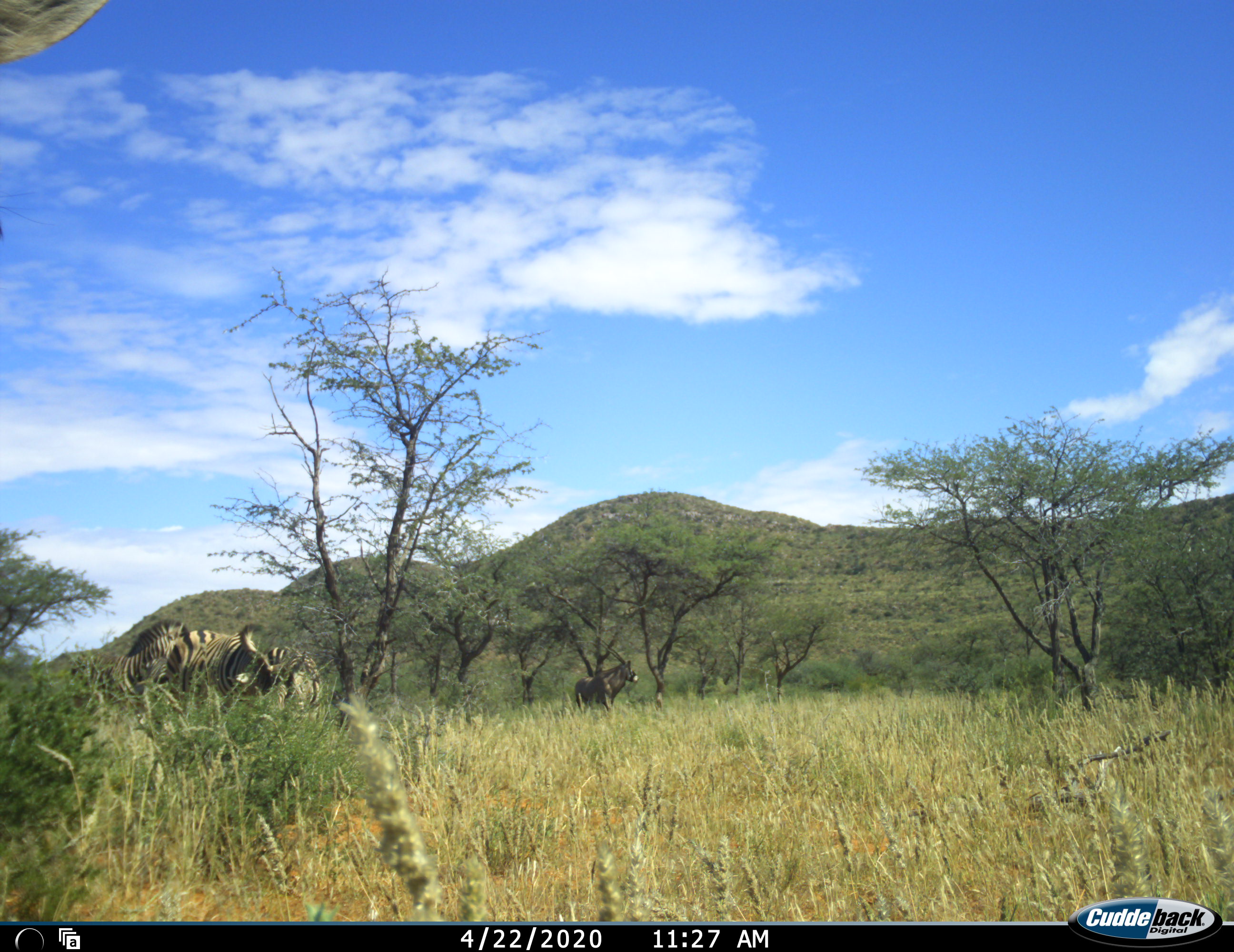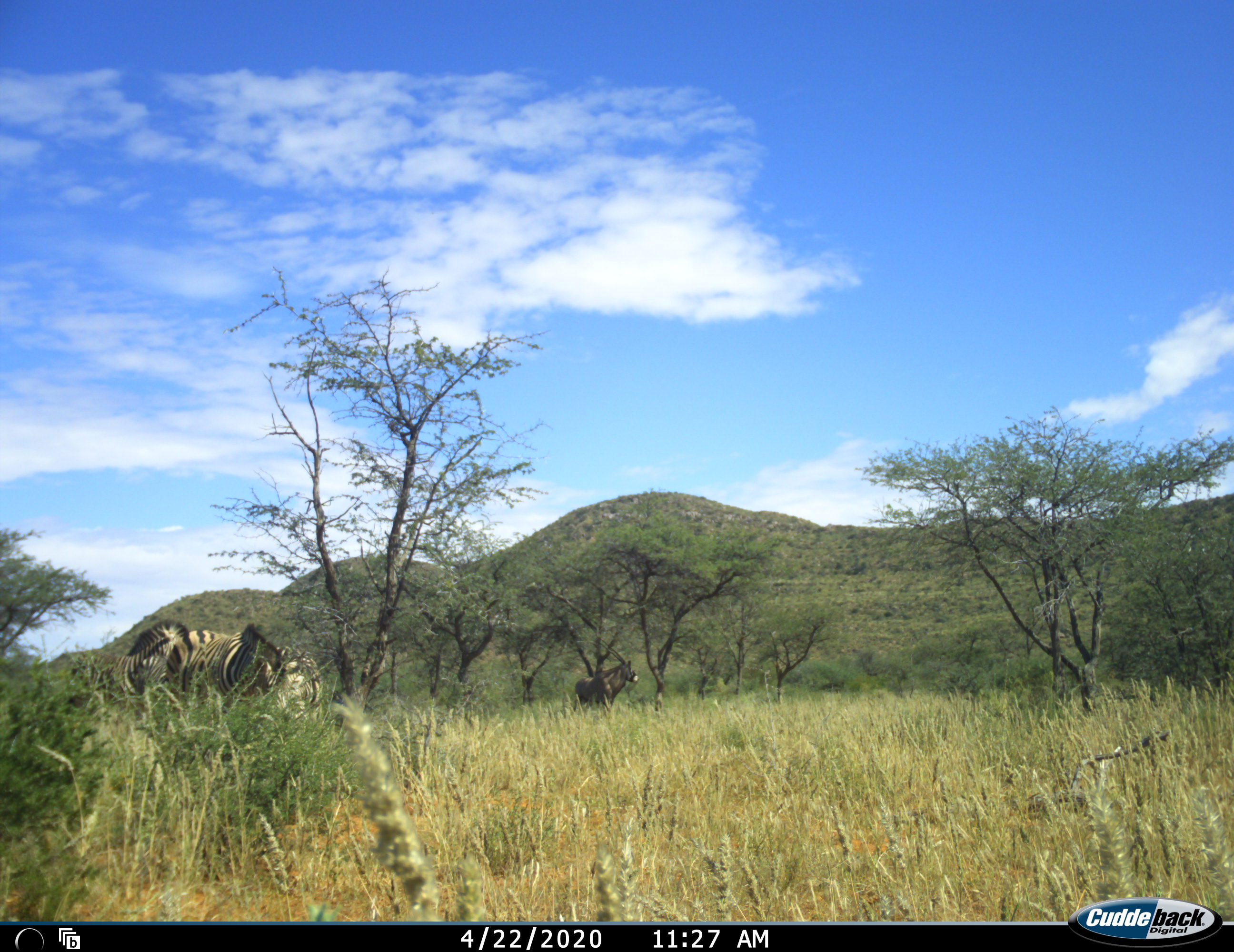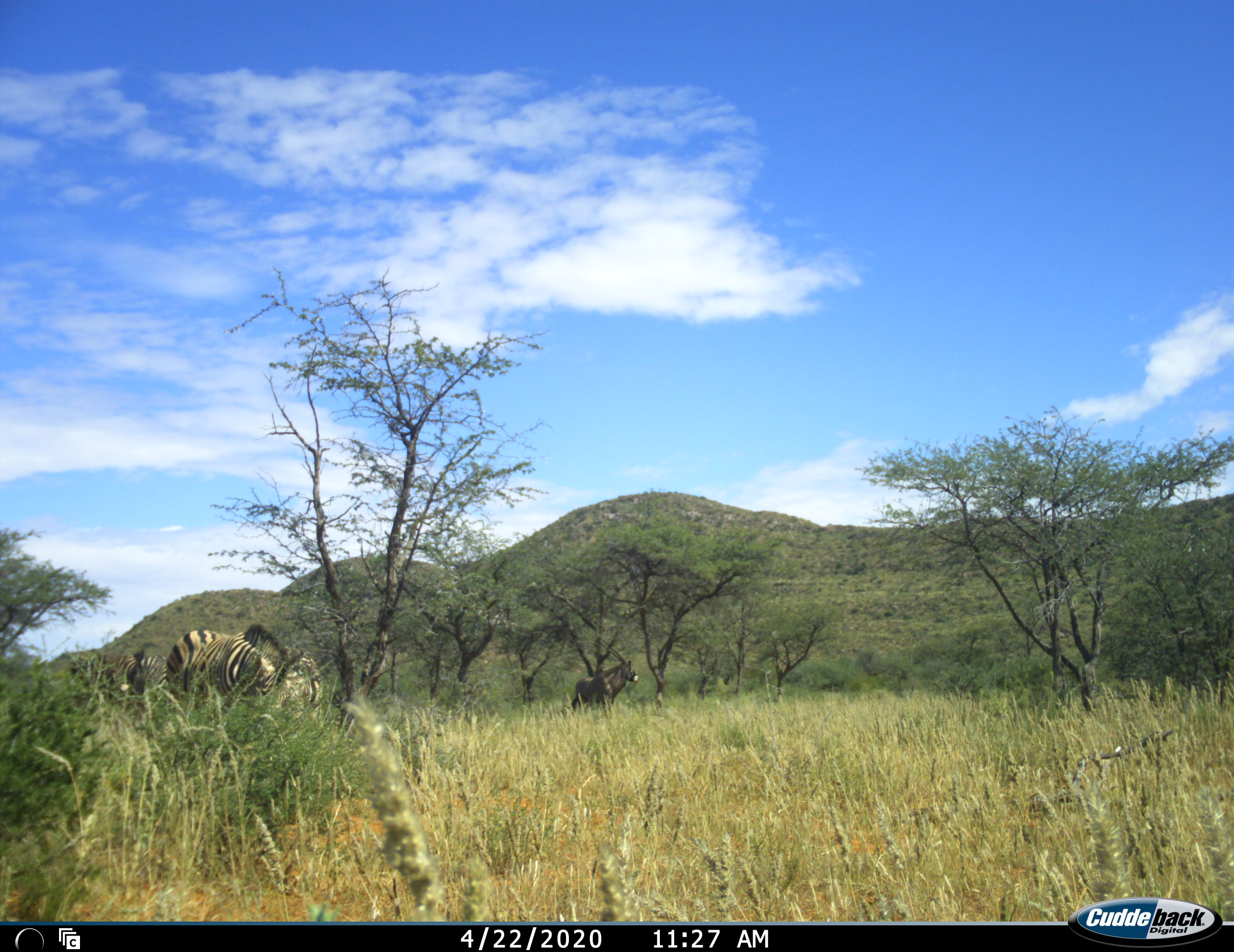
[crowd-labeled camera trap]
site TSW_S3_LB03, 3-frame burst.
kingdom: Animalia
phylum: Chordata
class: Mammalia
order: Artiodactyla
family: Bovidae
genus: Oryx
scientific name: Oryx gazella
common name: gemsbok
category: oryx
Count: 1.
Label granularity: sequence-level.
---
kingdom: Animalia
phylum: Chordata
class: Mammalia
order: Perissodactyla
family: Equidae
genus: Equus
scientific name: Equus quagga burchellii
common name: burchell's zebra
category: zebraburchells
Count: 4.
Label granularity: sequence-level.